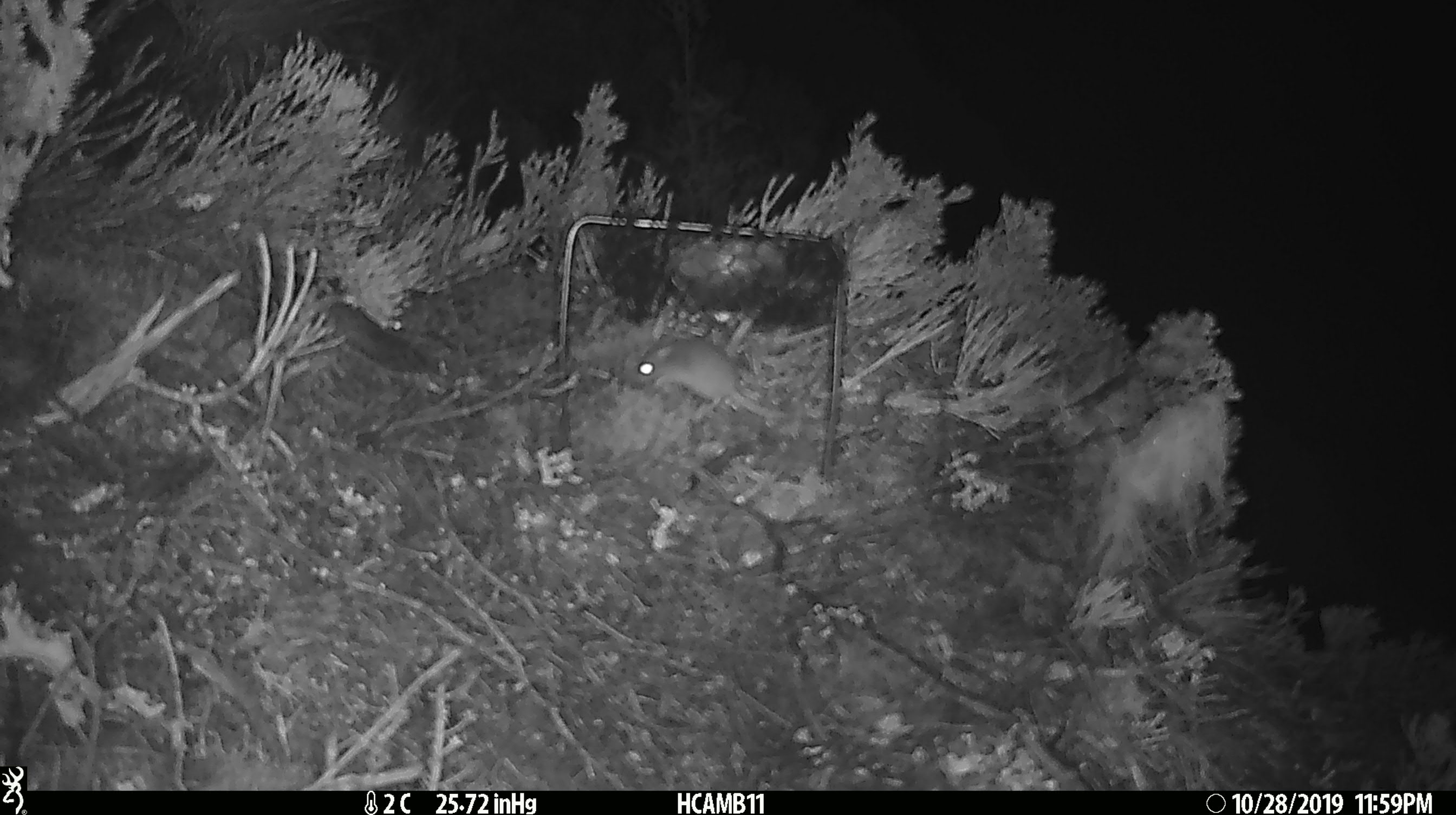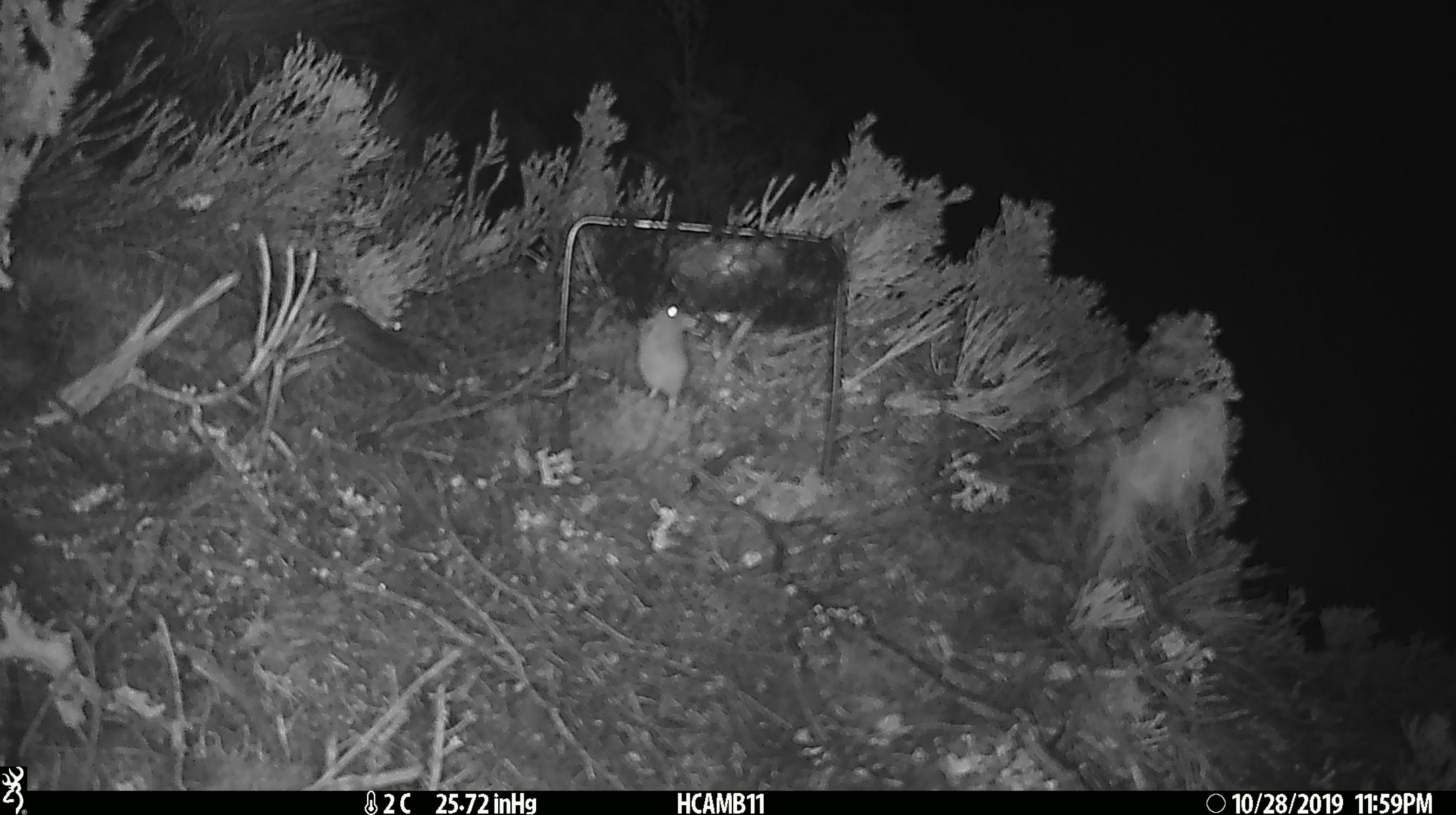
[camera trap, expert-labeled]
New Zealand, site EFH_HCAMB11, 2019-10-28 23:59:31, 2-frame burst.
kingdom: Animalia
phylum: Chordata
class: Mammalia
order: Rodentia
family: Muridae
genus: Mus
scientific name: Mus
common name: mouse